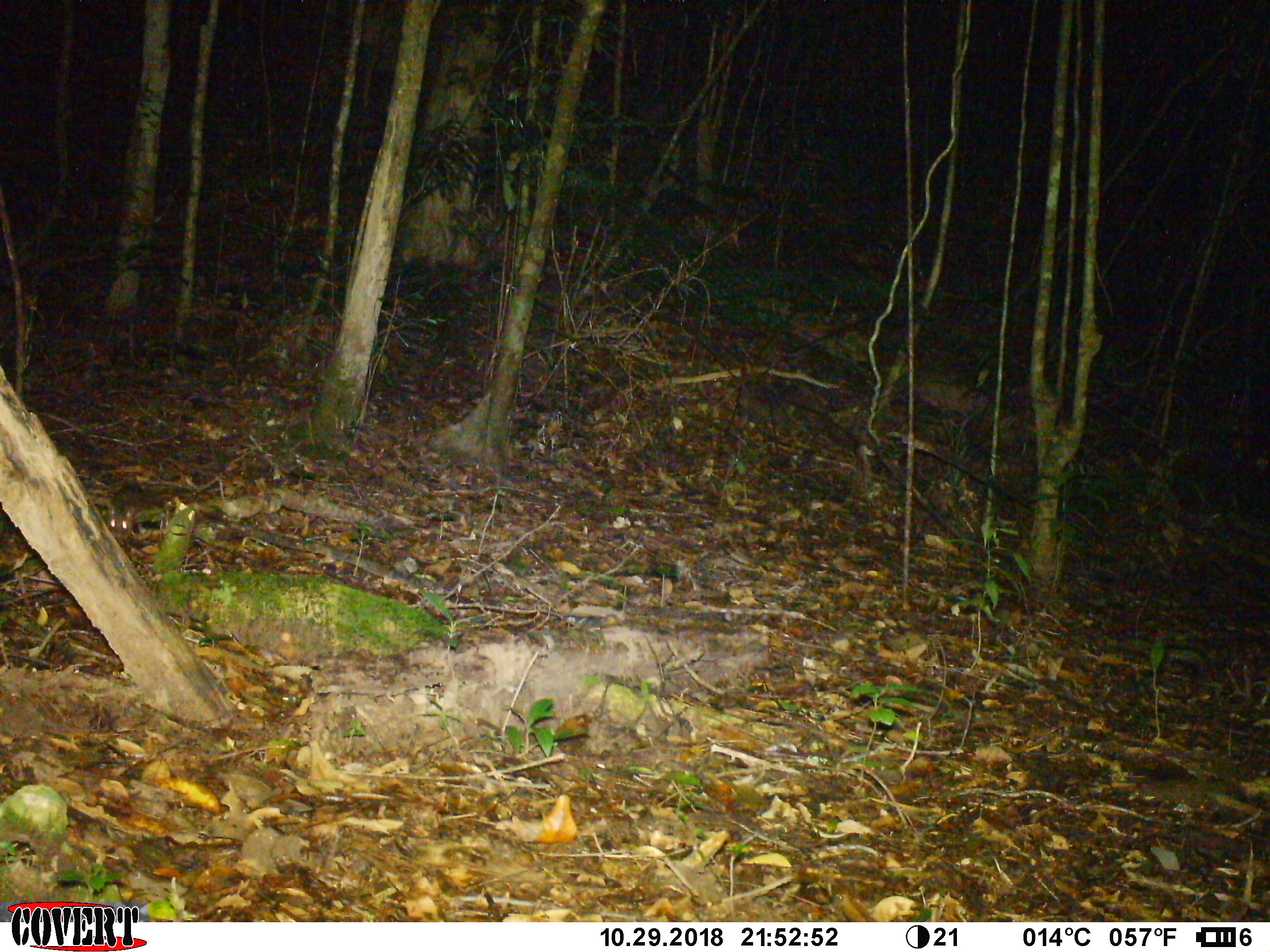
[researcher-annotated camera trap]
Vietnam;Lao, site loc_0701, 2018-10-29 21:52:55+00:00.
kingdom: Animalia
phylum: Chordata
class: Mammalia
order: Rodentia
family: Muridae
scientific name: Muridae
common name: old-world mice and rats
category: unidentified murid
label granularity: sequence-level